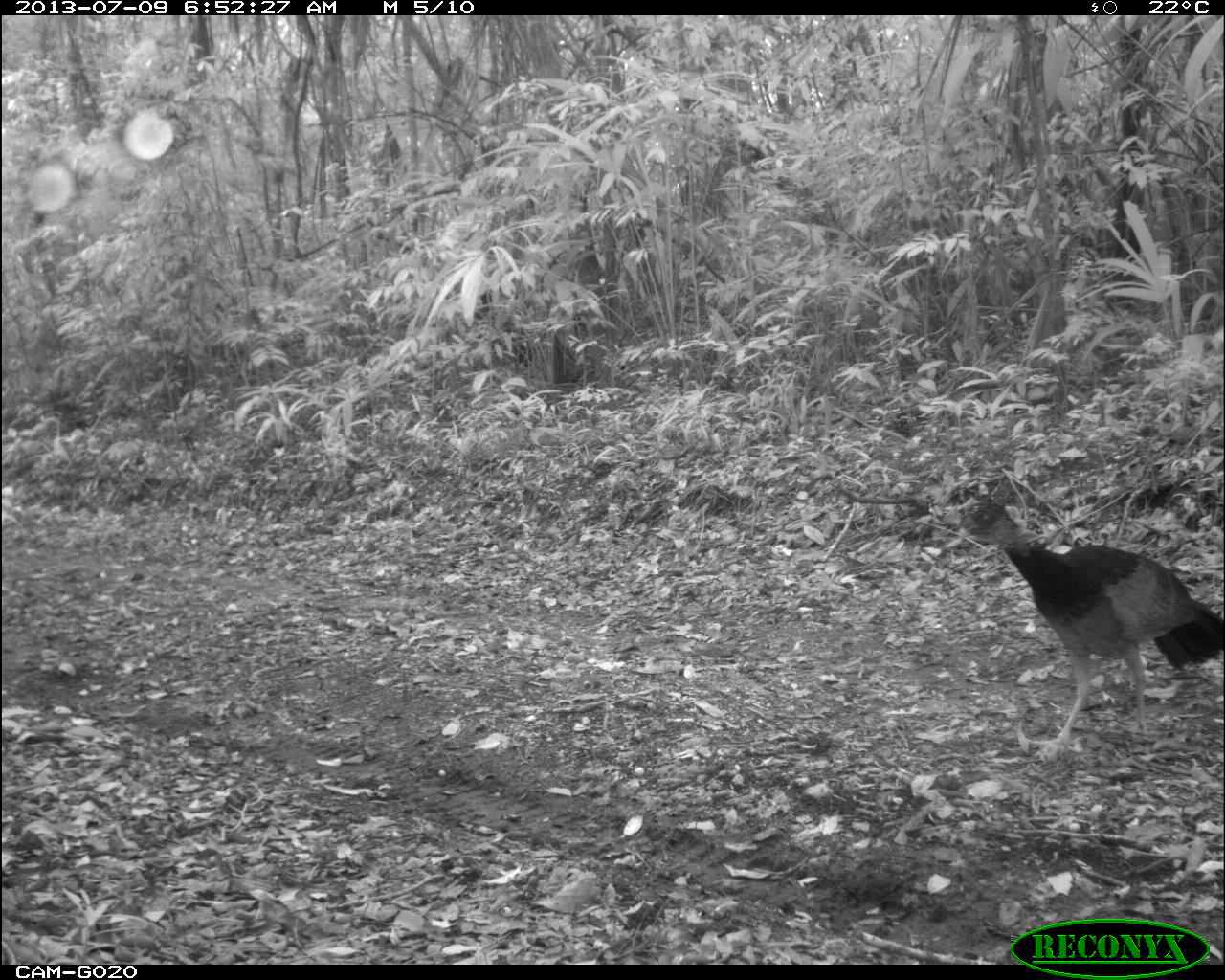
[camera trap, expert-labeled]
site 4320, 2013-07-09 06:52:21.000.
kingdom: Animalia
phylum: Chordata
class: Aves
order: Galliformes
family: Cracidae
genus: Crax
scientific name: Crax rubra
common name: great curassow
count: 1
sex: female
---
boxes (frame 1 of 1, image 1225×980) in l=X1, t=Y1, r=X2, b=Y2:
crax rubra: l=945, t=499, r=1225, b=758